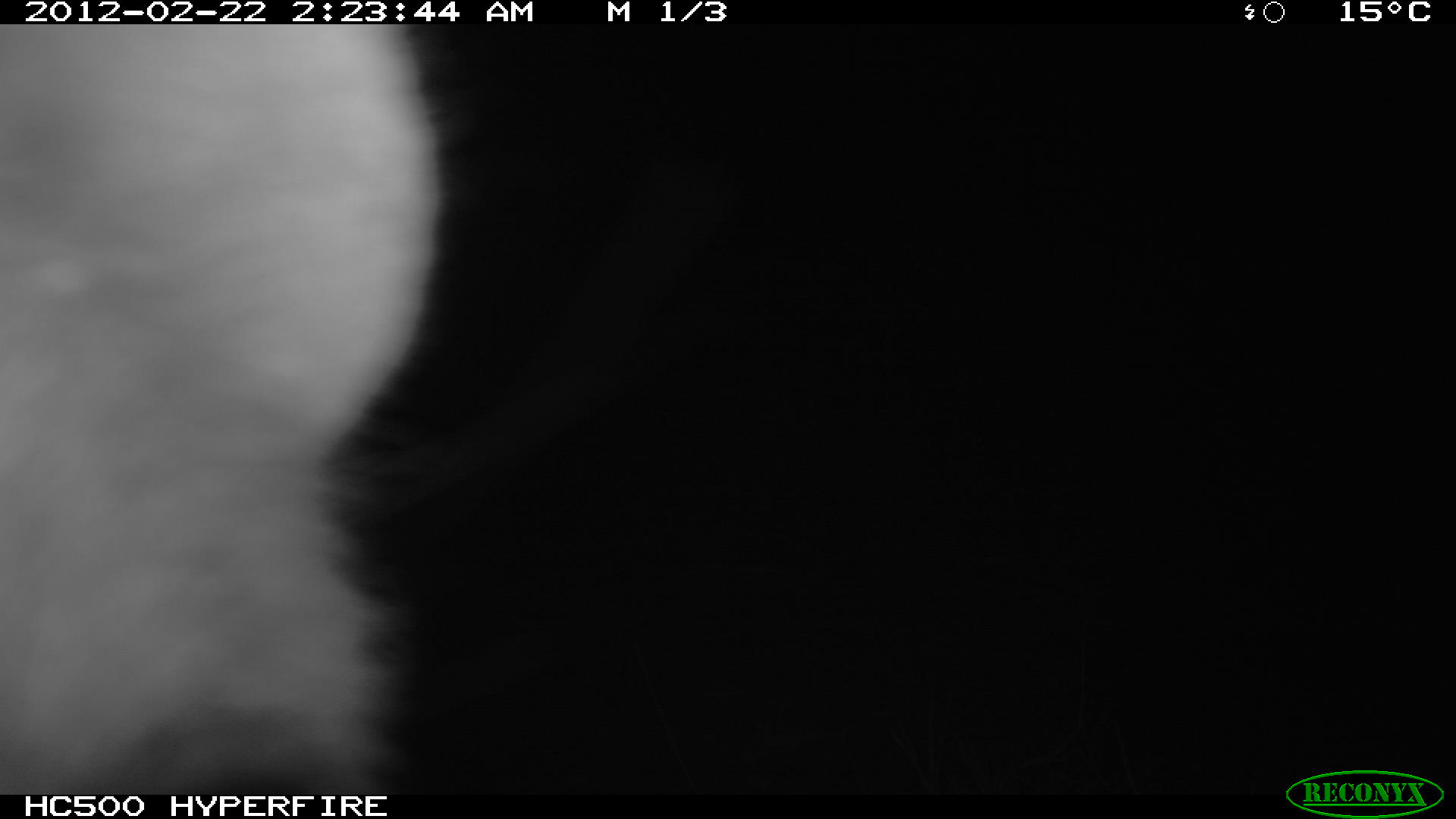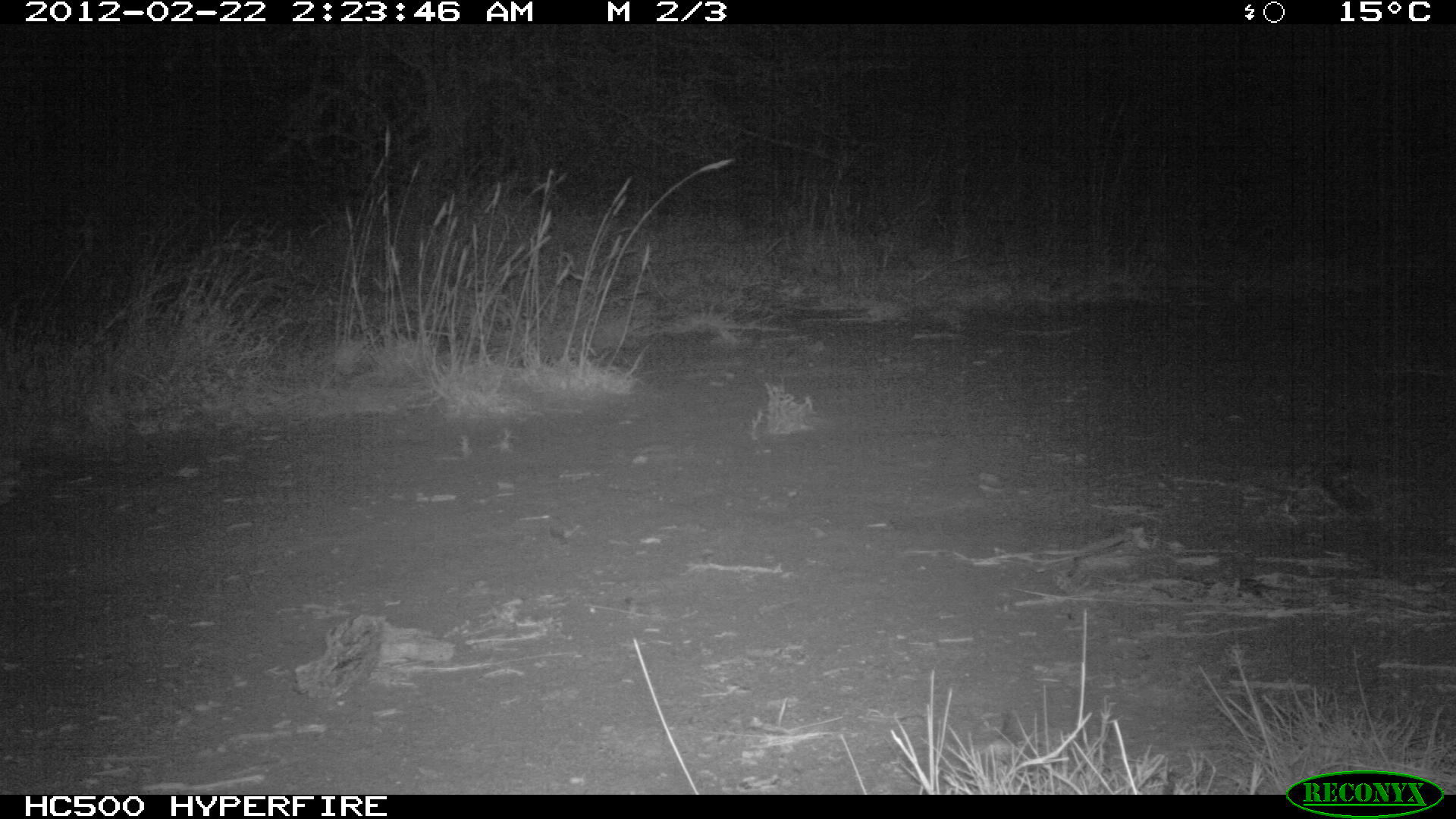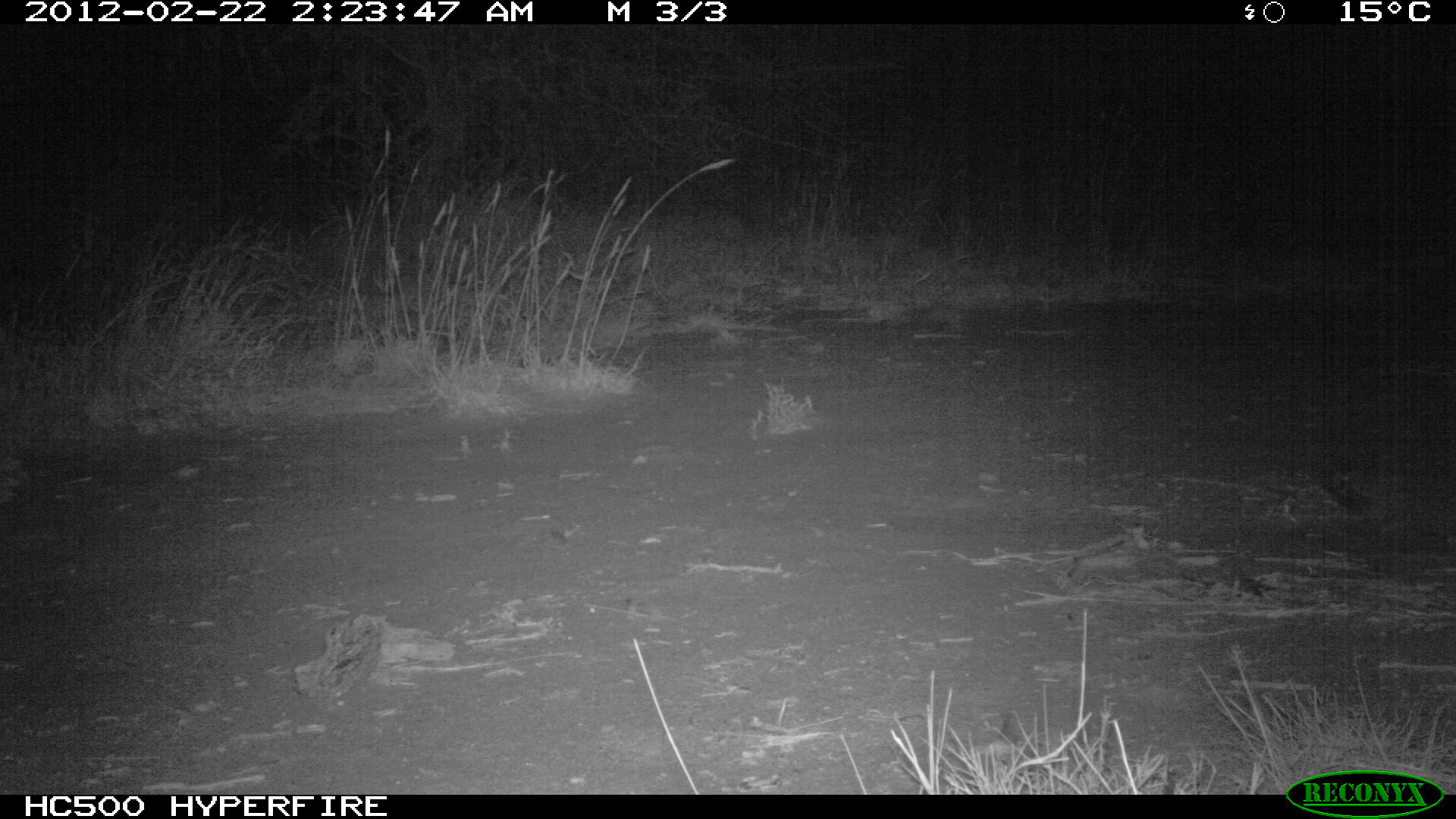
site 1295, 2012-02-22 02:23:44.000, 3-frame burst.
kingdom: Animalia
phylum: Chordata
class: Mammalia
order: Carnivora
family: Hyaenidae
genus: Crocuta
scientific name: Crocuta crocuta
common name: spotted hyena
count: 1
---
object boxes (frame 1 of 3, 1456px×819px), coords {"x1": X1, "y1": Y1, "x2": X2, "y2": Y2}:
crocuta crocuta: {"x1": 0, "y1": 21, "x2": 439, "y2": 793}